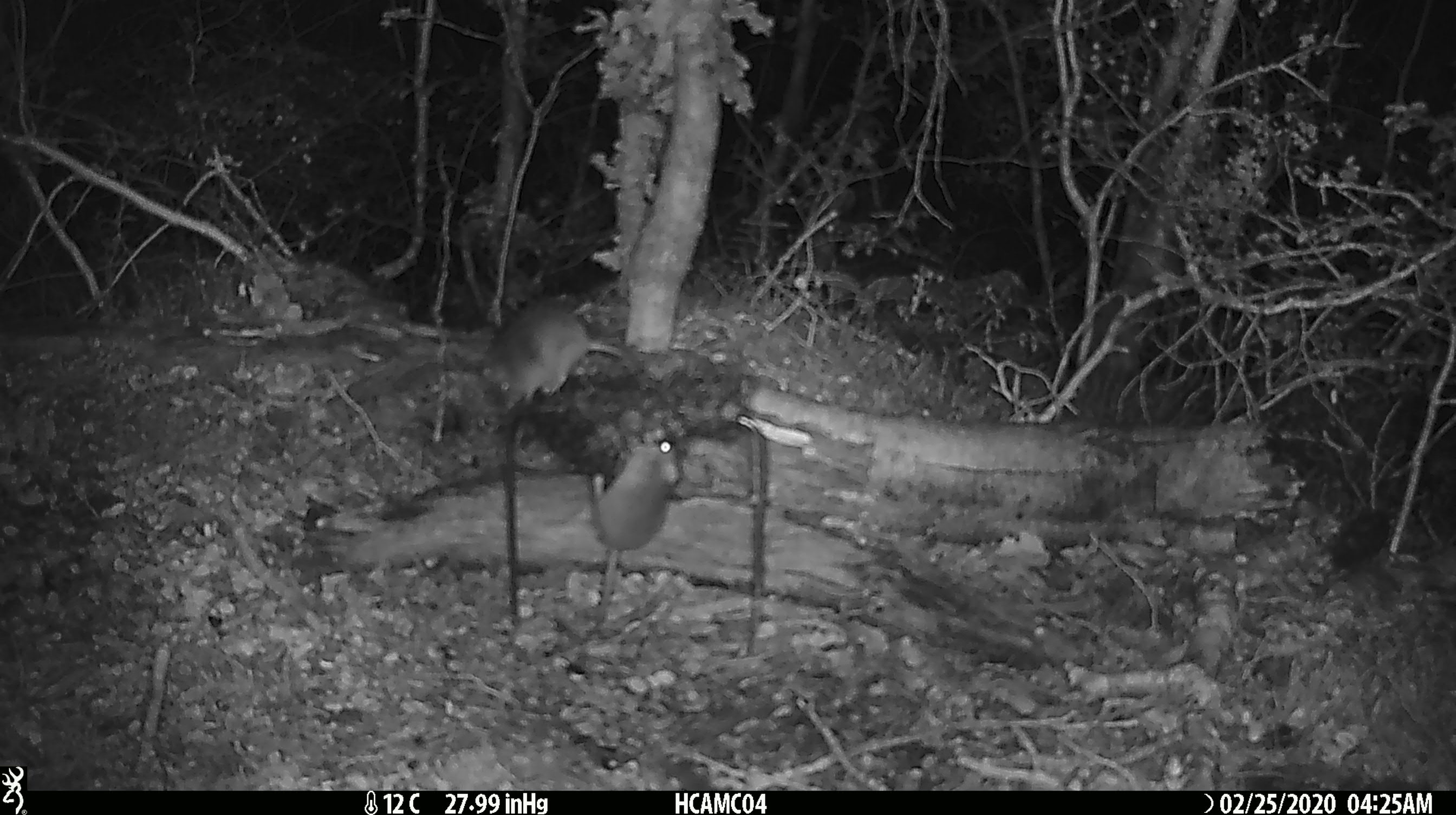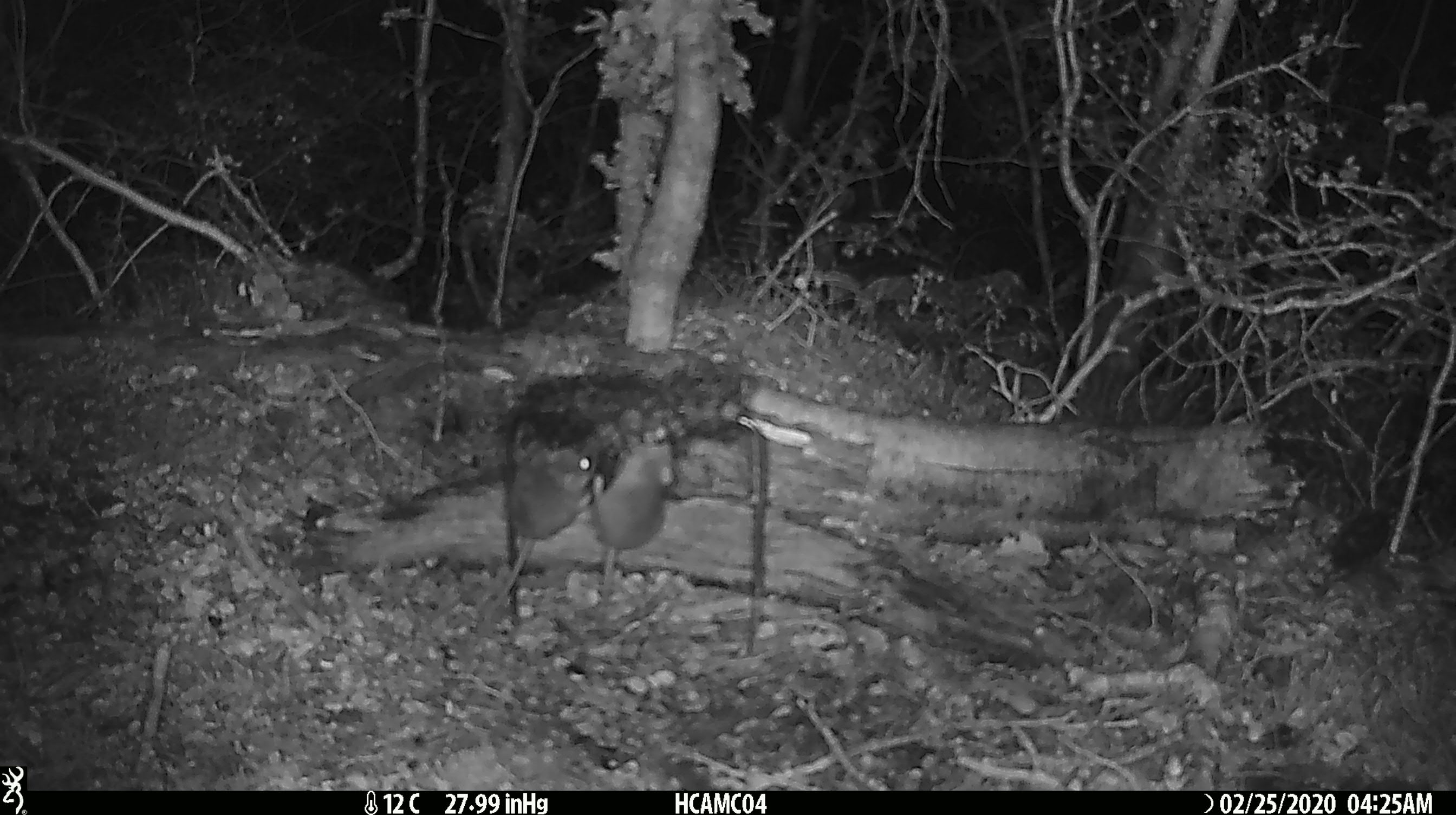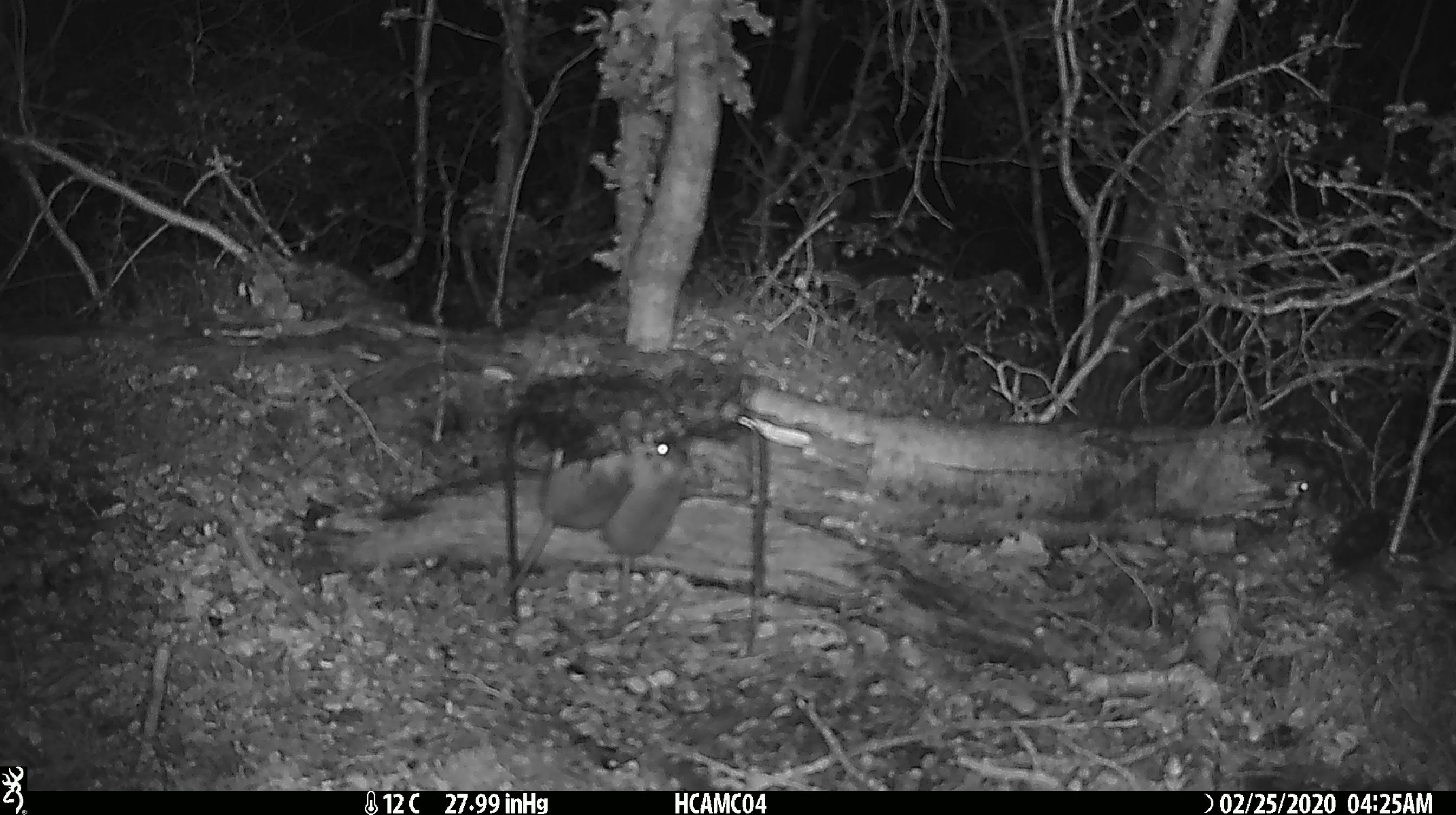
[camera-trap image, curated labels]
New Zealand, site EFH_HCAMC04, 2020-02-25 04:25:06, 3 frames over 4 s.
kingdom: Animalia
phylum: Chordata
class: Mammalia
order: Rodentia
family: Muridae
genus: Mus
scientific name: Mus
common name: mouse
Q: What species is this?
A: Mouse (Mus).